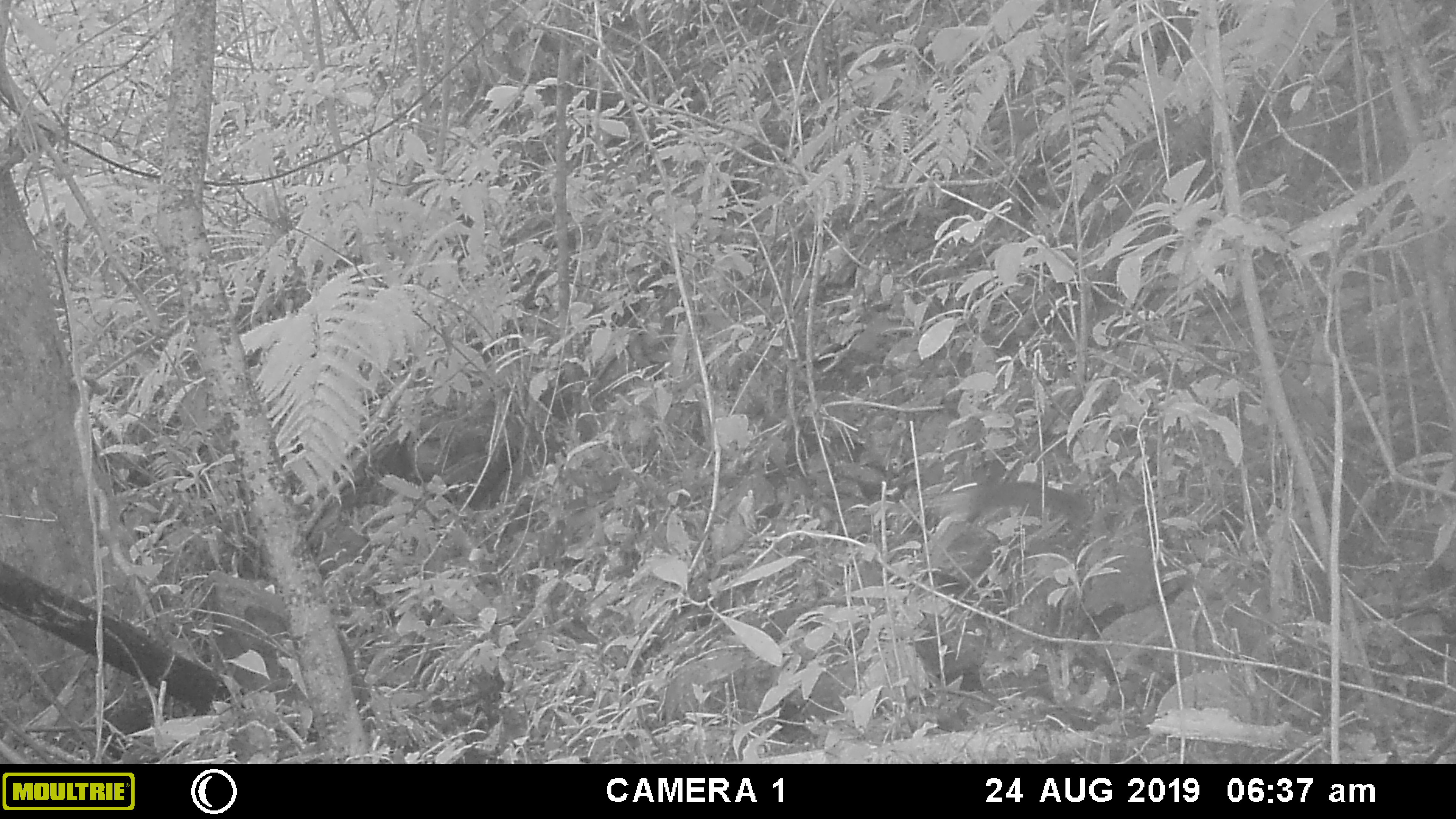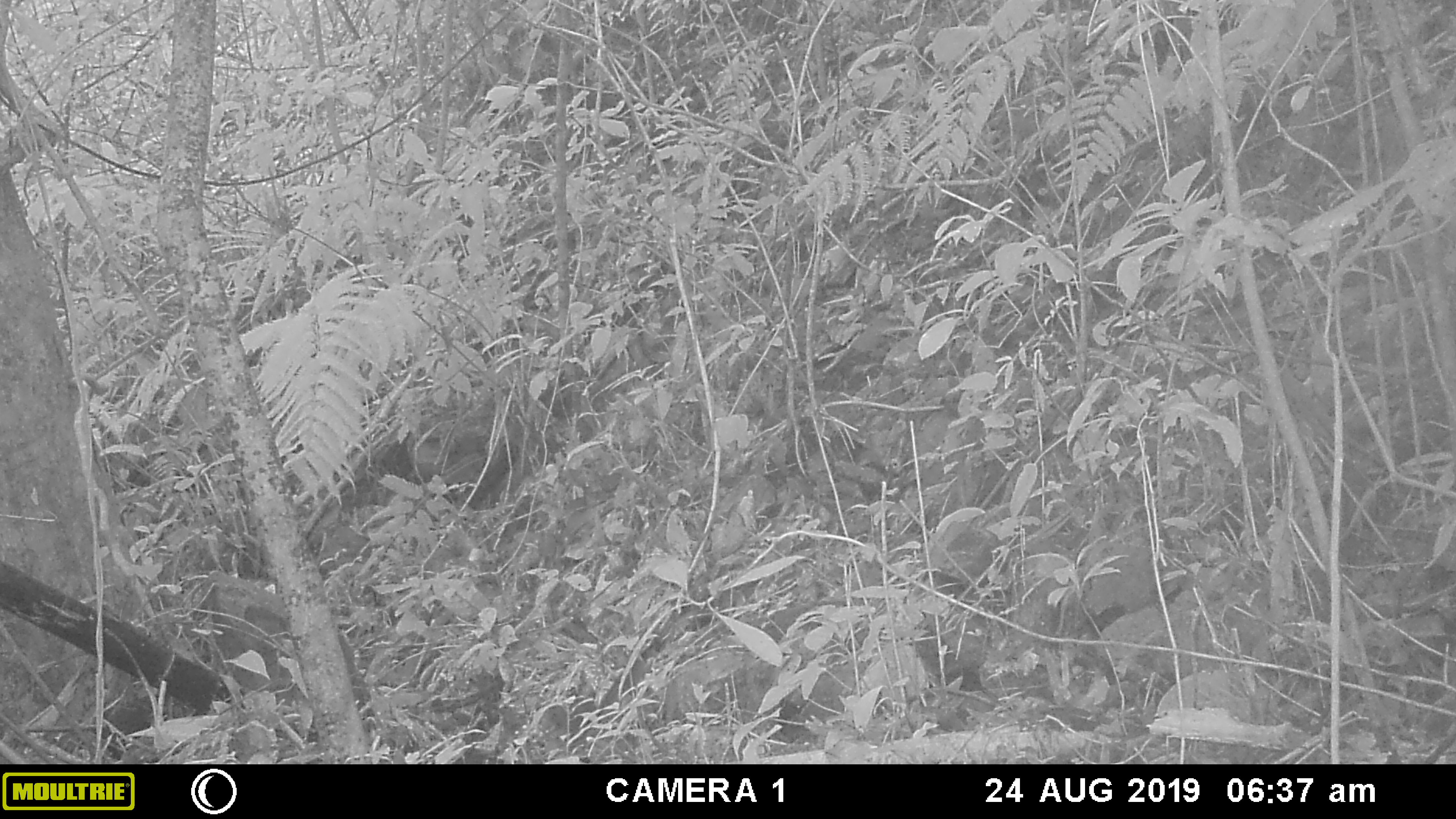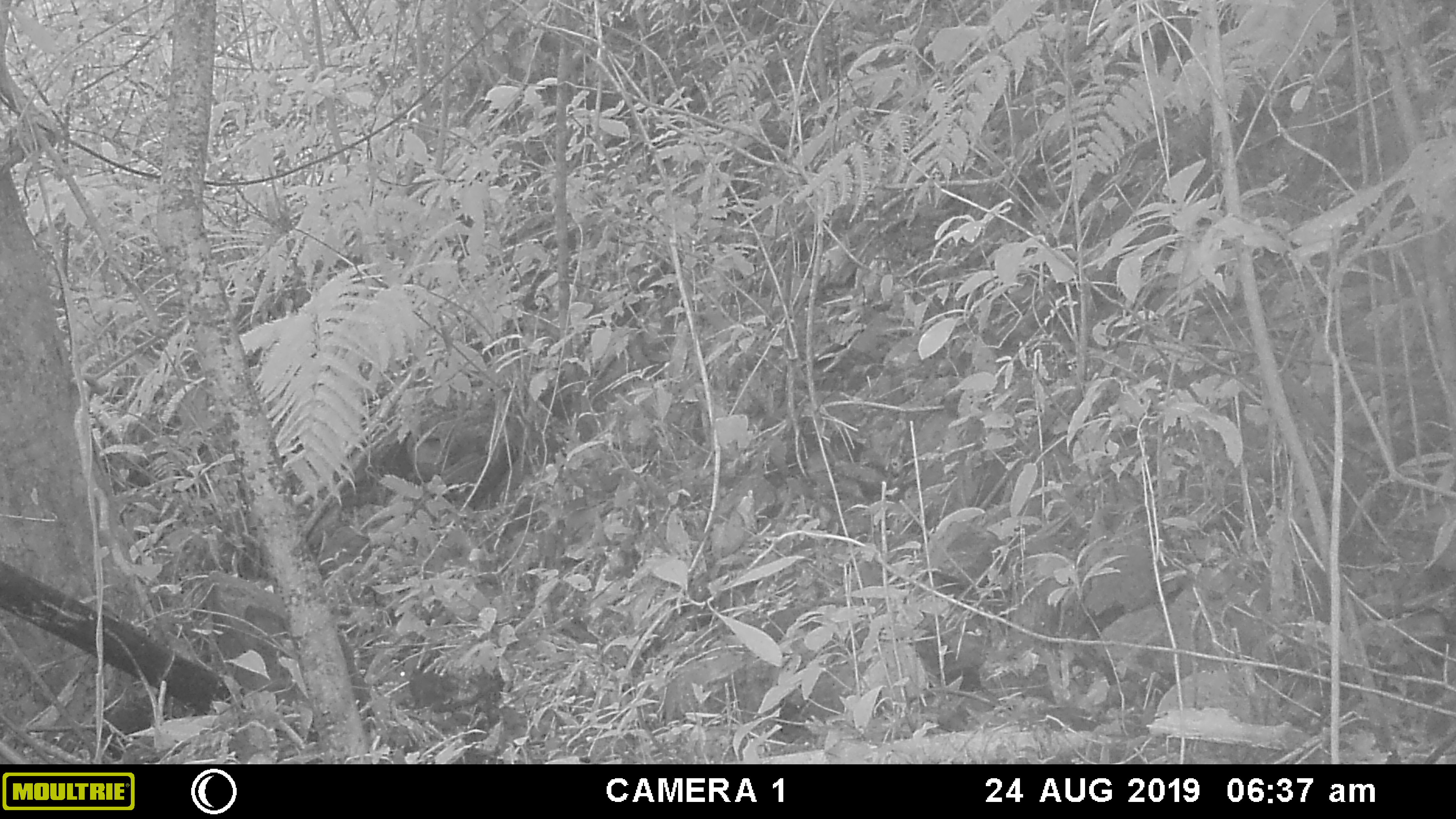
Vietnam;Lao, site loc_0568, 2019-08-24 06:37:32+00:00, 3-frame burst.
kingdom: Animalia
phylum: Chordata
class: Mammalia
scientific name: Mammalia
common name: mammal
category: unidentified small mammal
Unidentified small mammal (mammal) (Mammalia). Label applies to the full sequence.